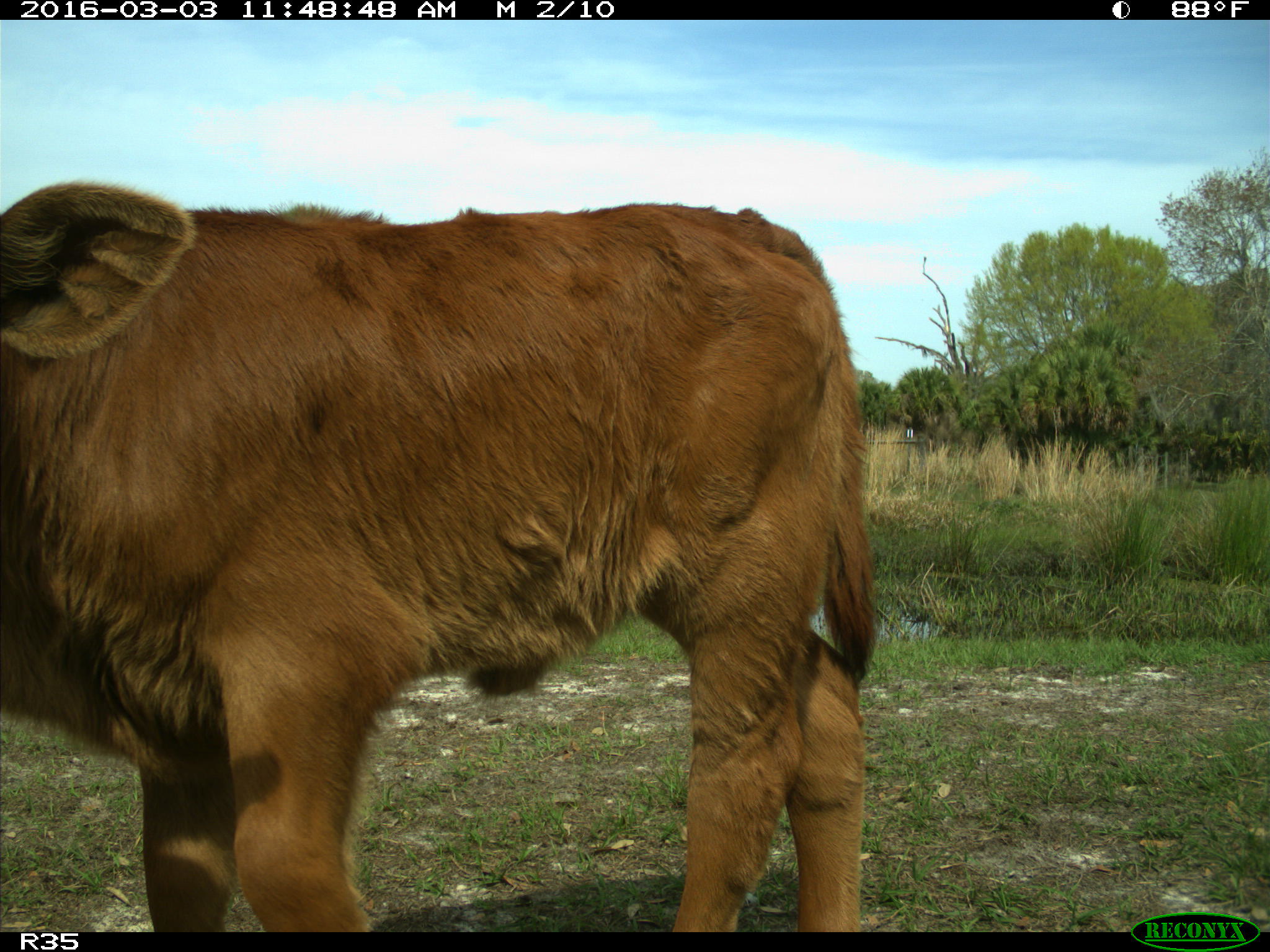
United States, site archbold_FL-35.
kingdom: Animalia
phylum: Chordata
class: Mammalia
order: Artiodactyla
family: Bovidae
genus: Bos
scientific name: Bos taurus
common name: domestic cow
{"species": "Bos taurus (domestic cow)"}